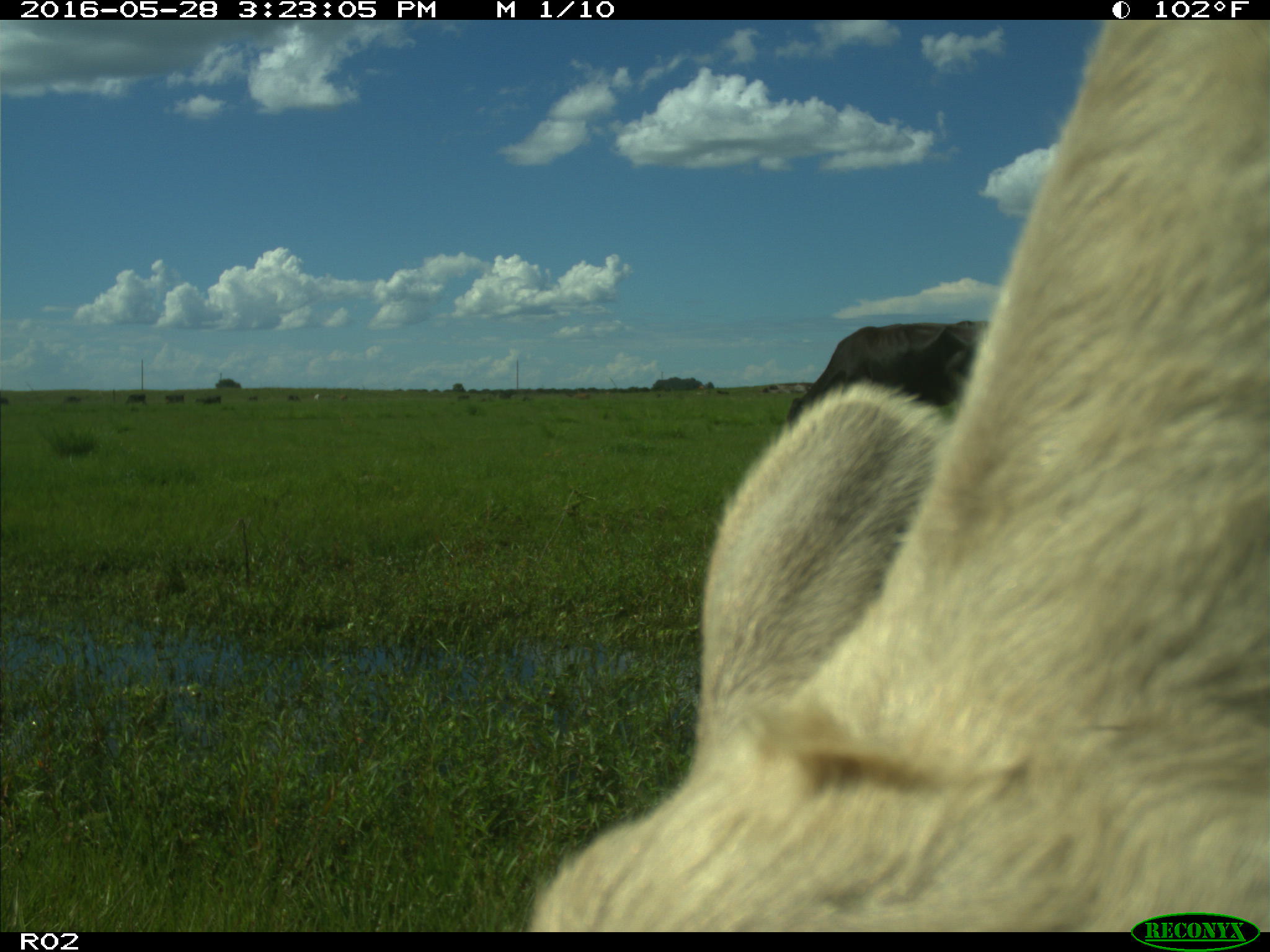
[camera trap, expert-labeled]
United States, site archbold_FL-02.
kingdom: Animalia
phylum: Chordata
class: Mammalia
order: Artiodactyla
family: Bovidae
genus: Bos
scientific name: Bos taurus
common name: domestic cow